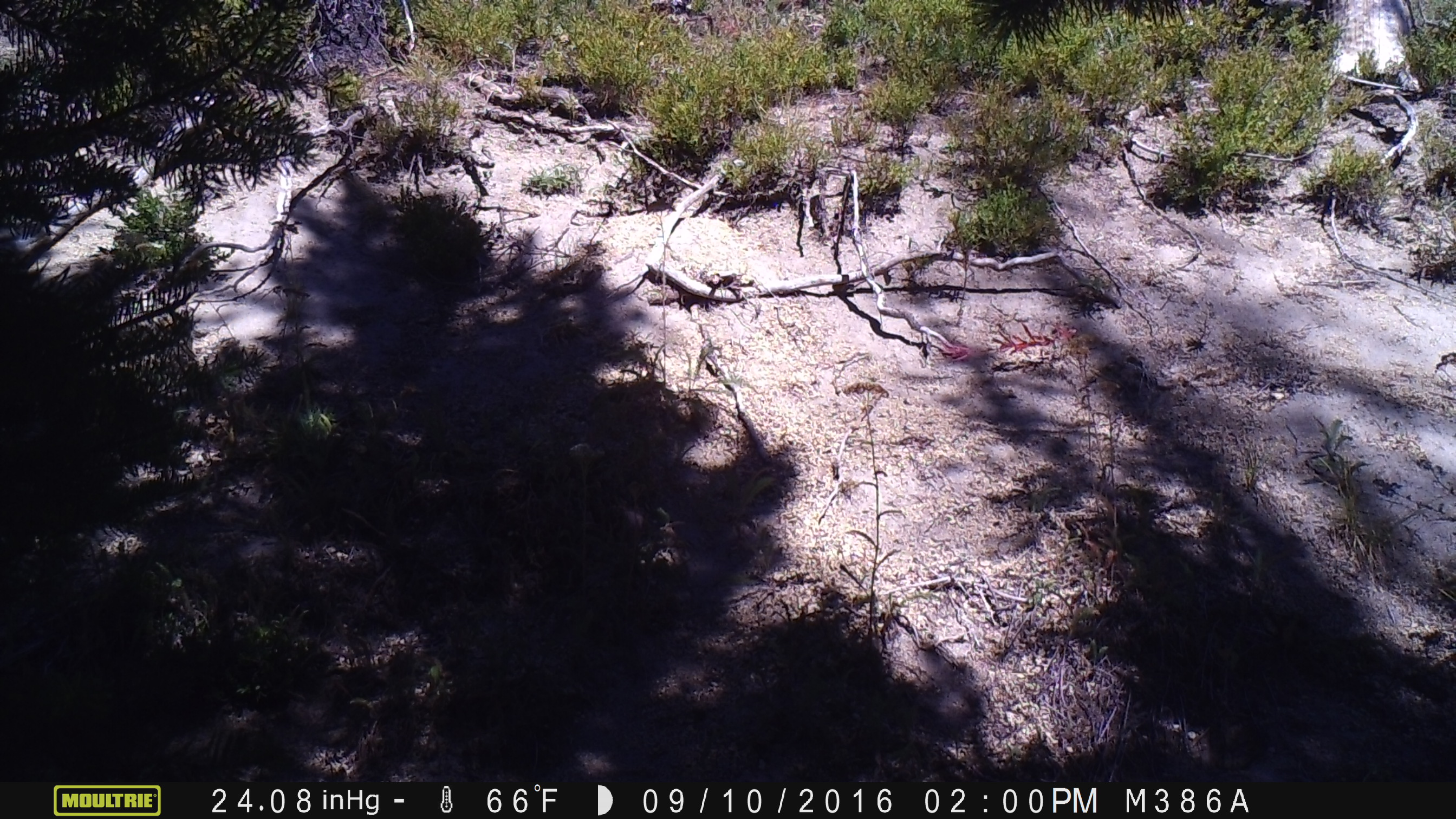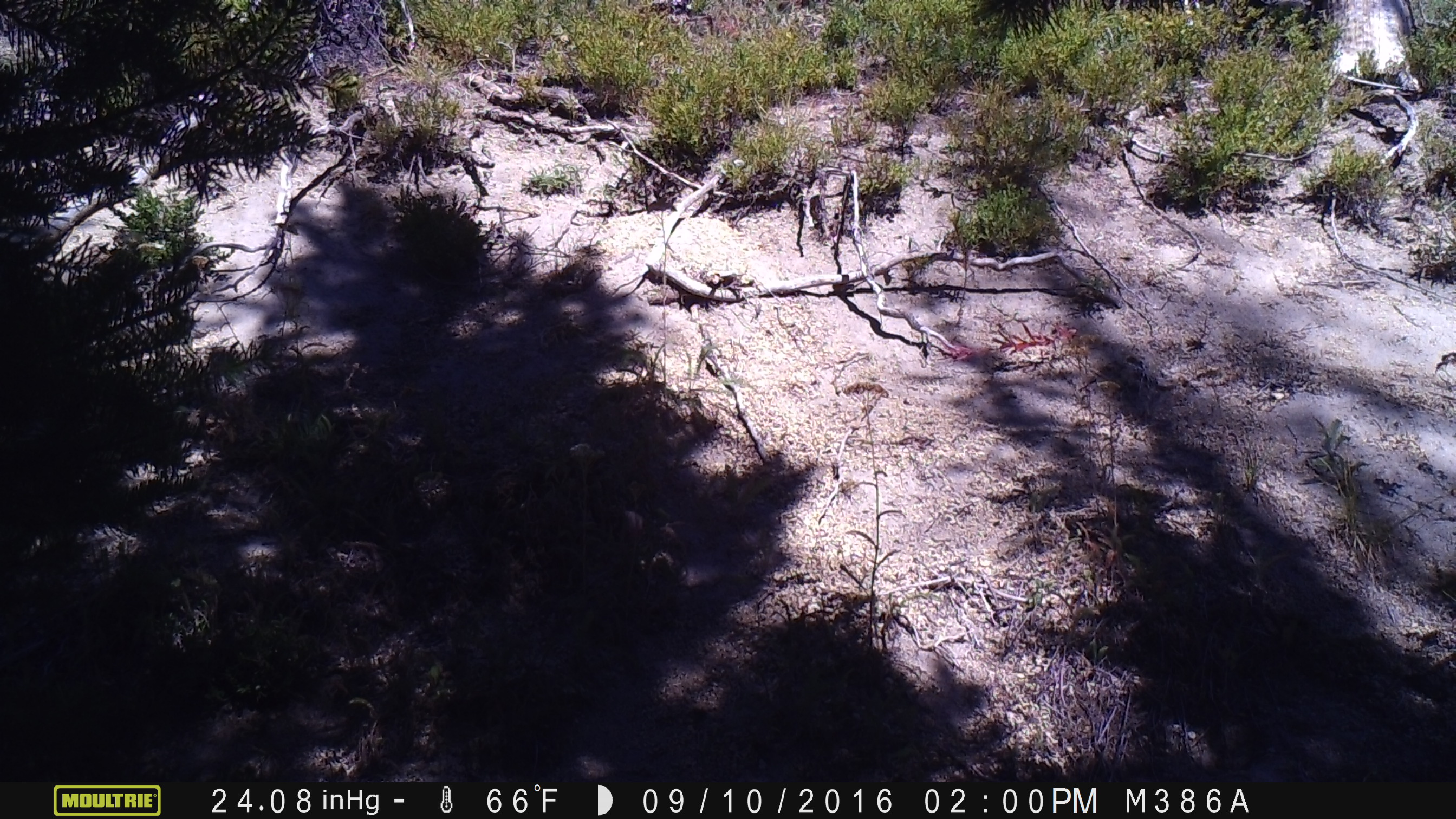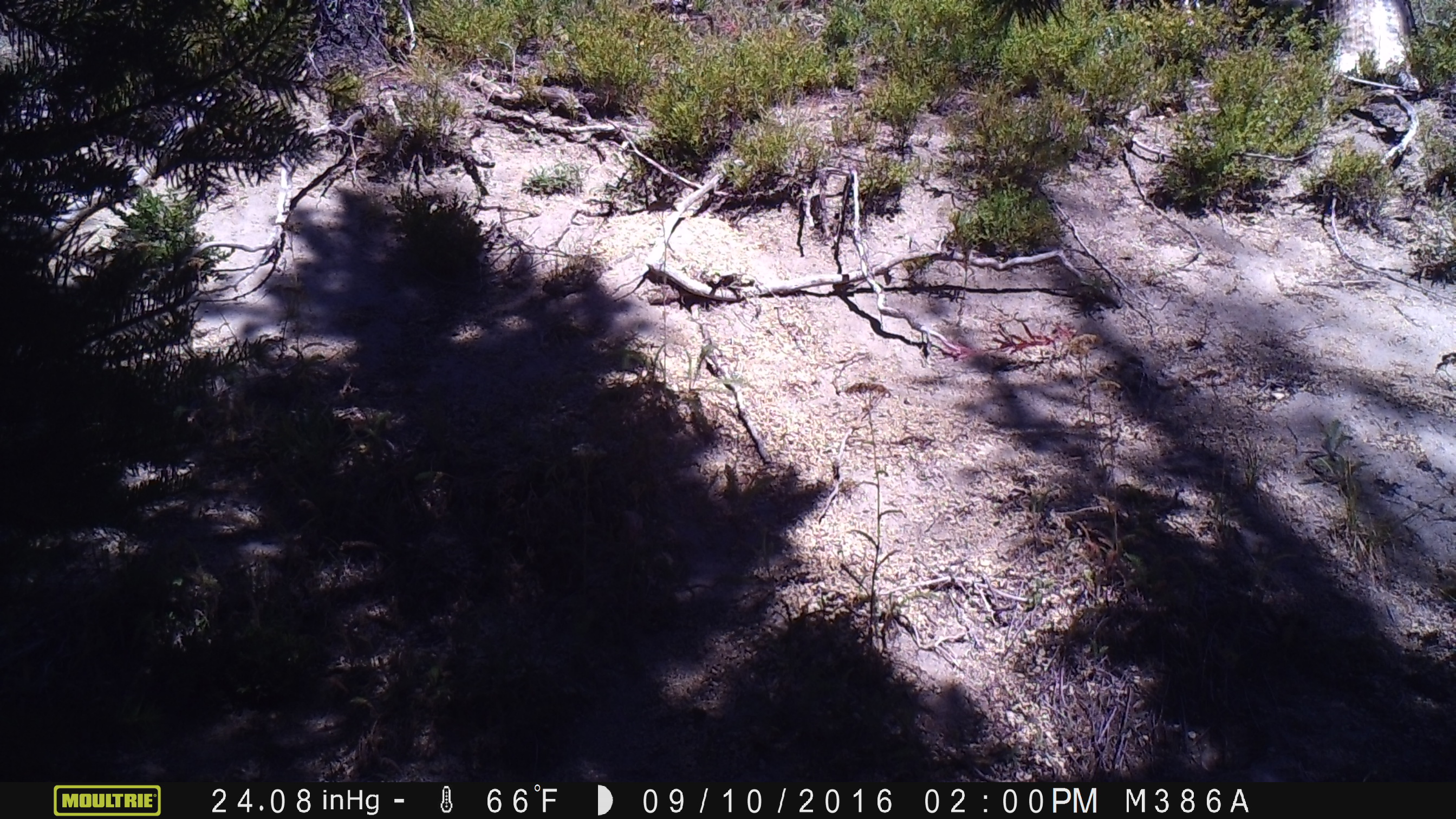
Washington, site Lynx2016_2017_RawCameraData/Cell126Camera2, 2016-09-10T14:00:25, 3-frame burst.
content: no animal present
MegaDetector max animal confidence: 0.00